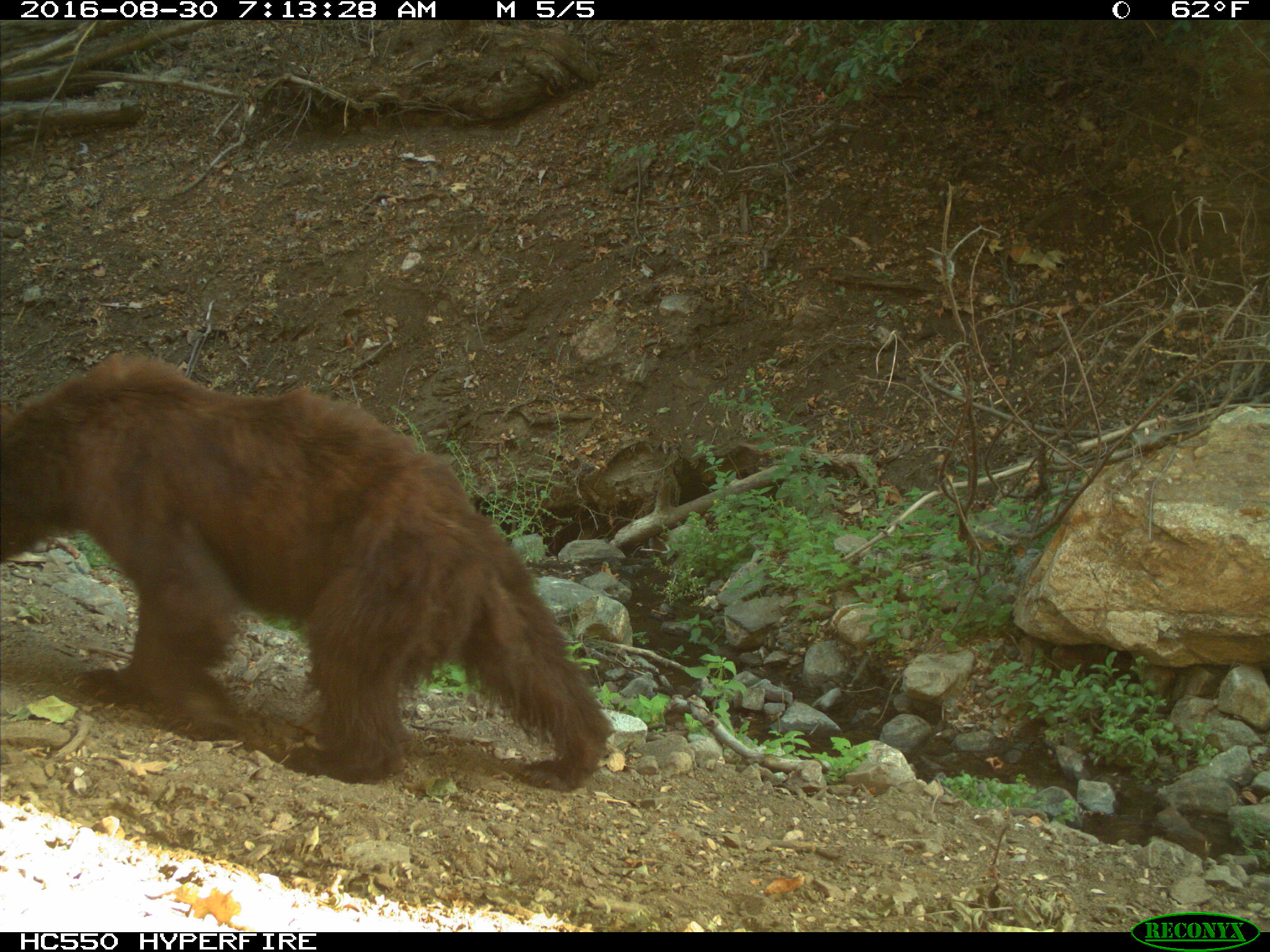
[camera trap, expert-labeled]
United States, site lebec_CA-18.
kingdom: Animalia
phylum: Chordata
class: Mammalia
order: Carnivora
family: Ursidae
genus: Ursus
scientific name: Ursus americanus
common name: american black bear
Ursus americanus (american black bear).